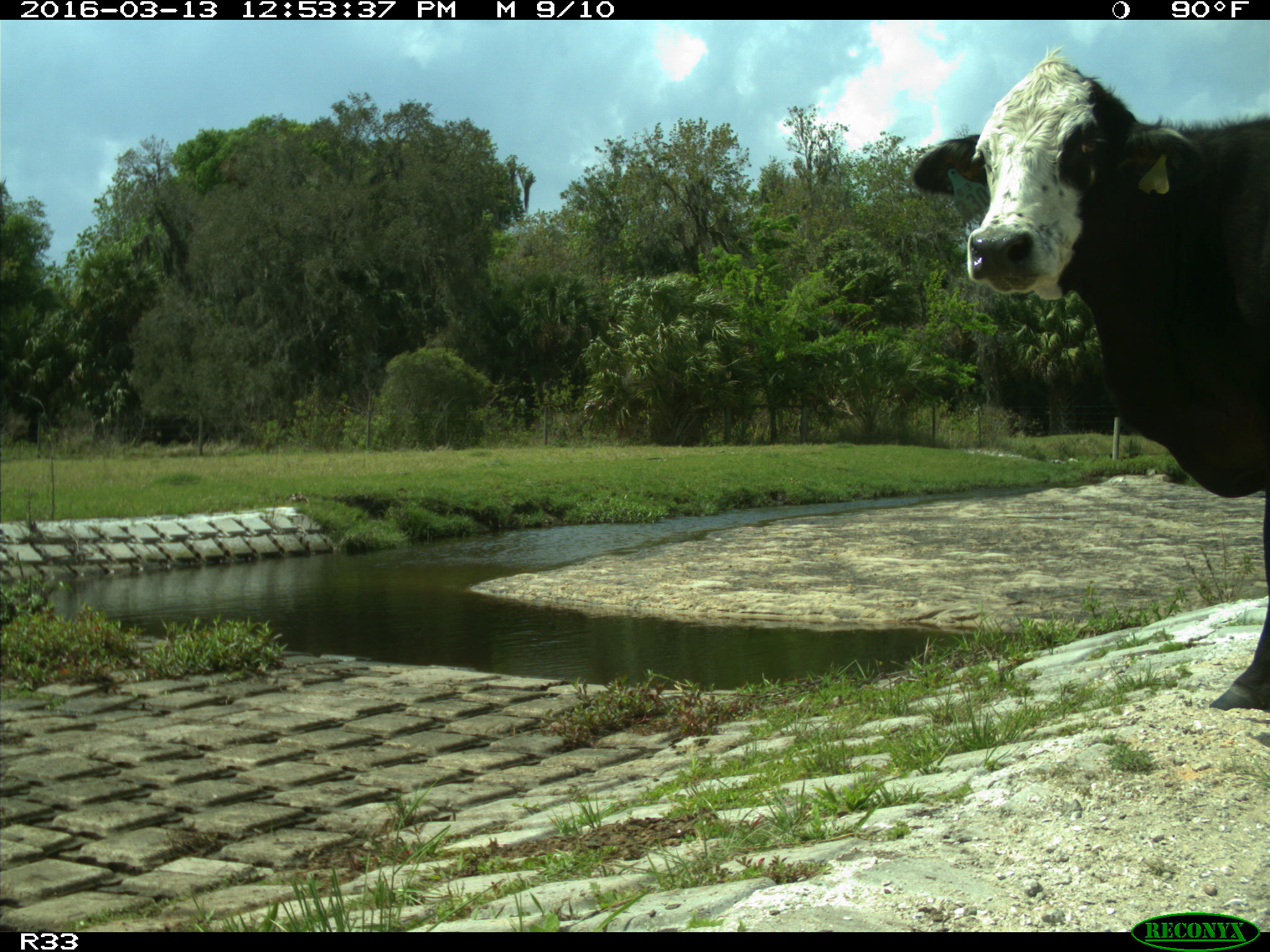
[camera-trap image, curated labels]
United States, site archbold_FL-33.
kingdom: Animalia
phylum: Chordata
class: Mammalia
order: Artiodactyla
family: Bovidae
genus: Bos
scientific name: Bos taurus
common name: domestic cow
Bos taurus (domestic cow).